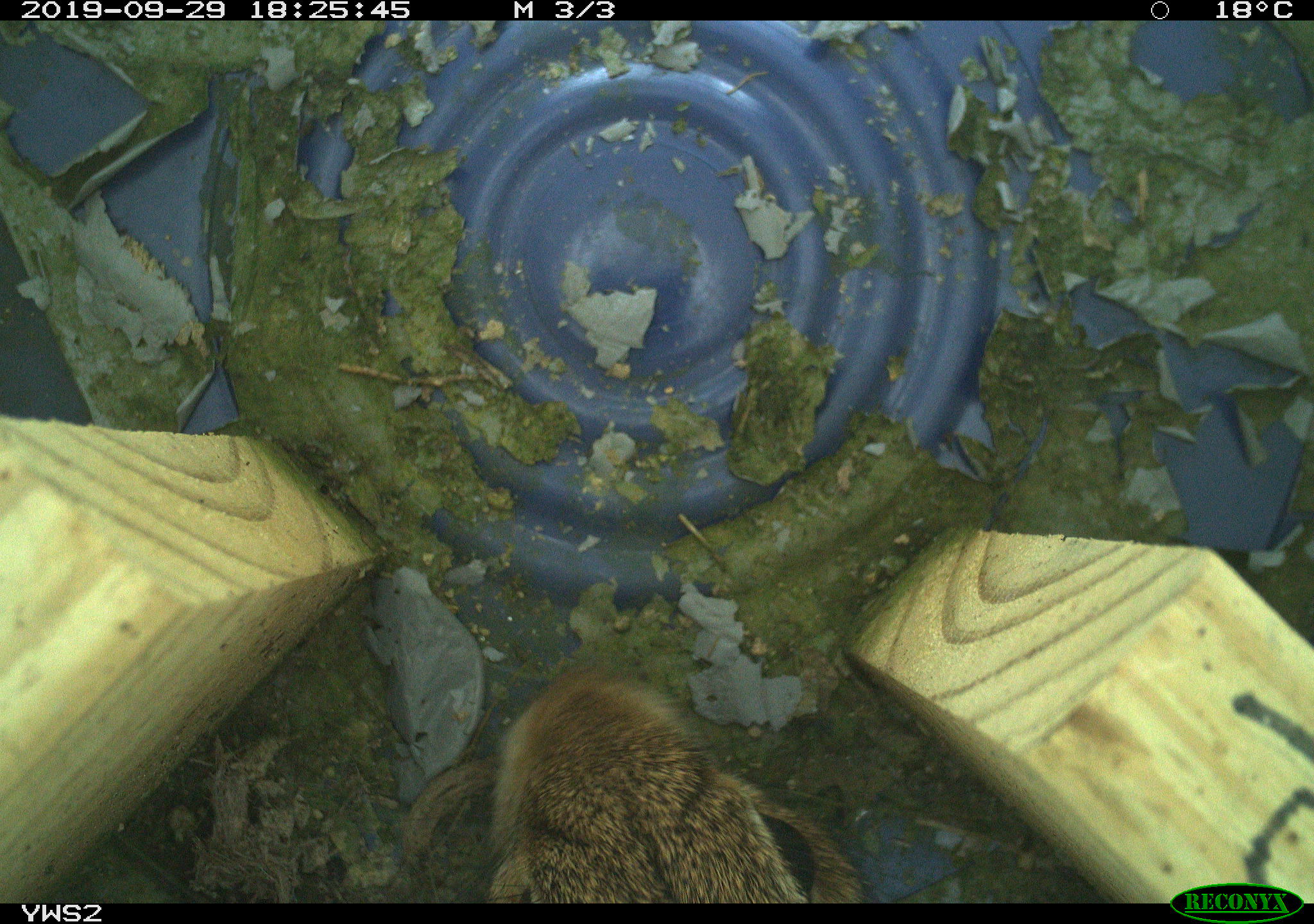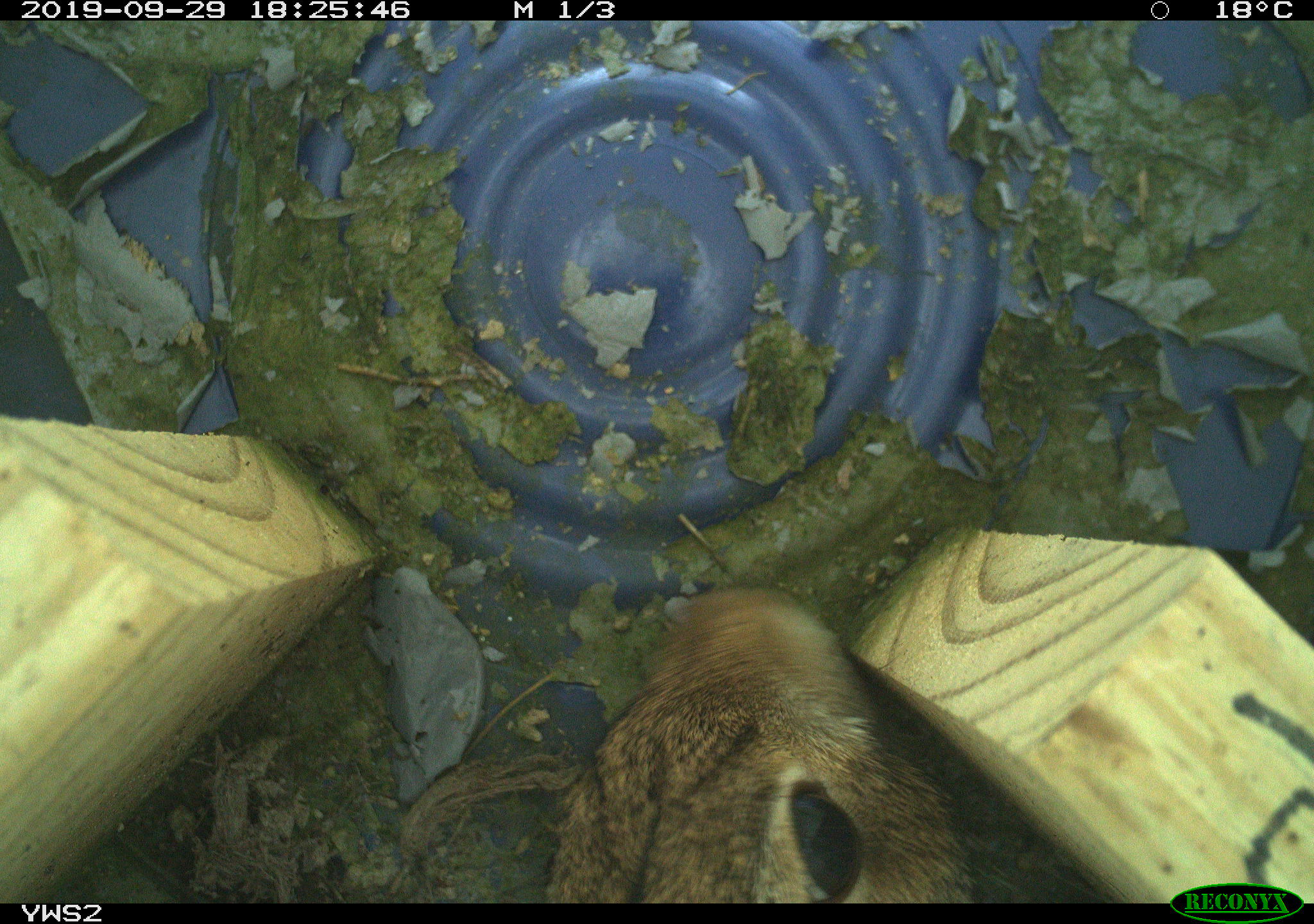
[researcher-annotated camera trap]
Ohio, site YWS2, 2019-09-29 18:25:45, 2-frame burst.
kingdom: Animalia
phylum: Chordata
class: Mammalia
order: Lagomorpha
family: Leporidae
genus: Sylvilagus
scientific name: Sylvilagus floridanus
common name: eastern cottontail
Eastern cottontail (Sylvilagus floridanus).